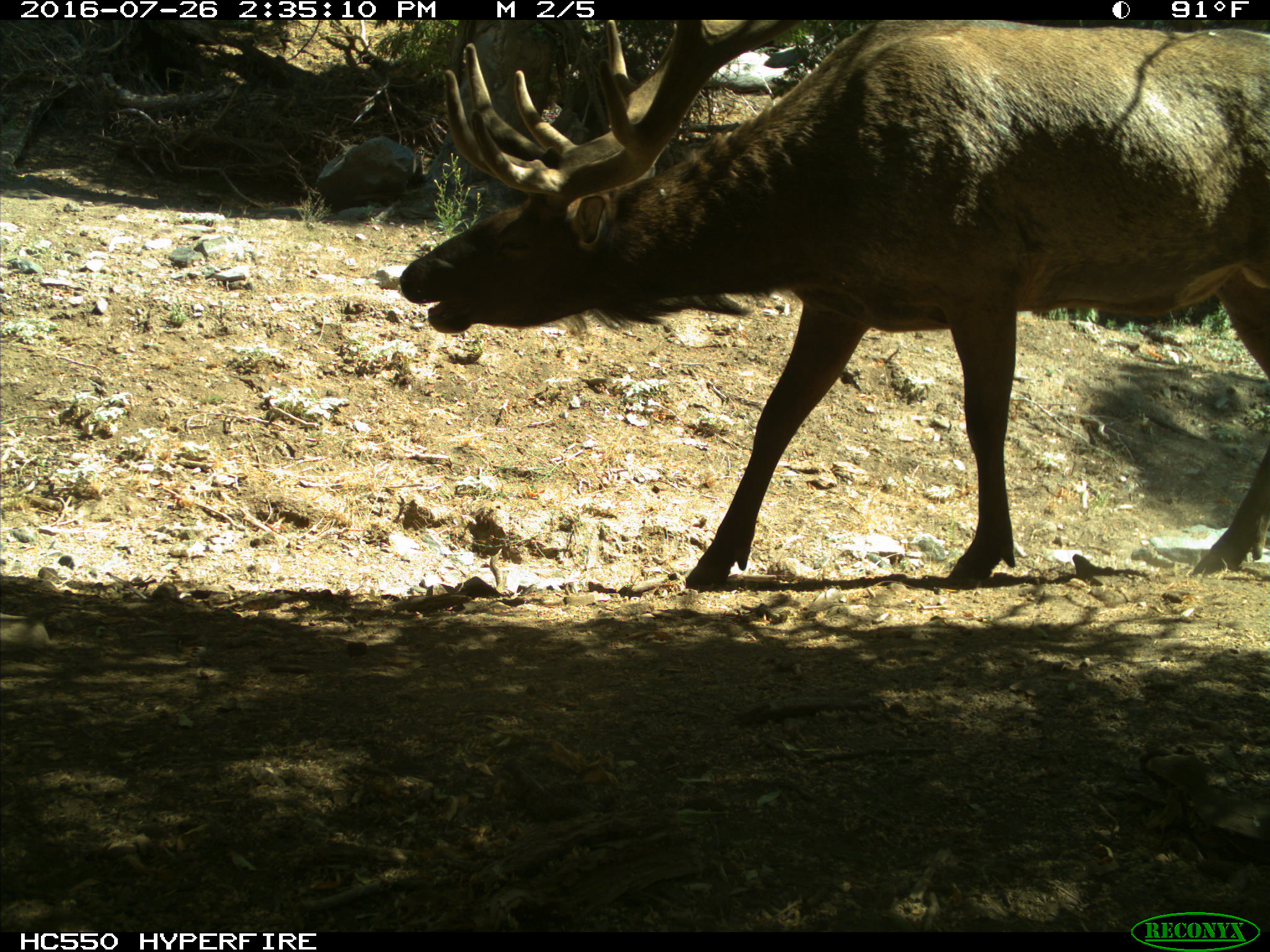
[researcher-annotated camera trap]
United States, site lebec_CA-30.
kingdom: Animalia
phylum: Chordata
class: Mammalia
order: Artiodactyla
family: Cervidae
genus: Cervus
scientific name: Cervus canadensis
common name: elk